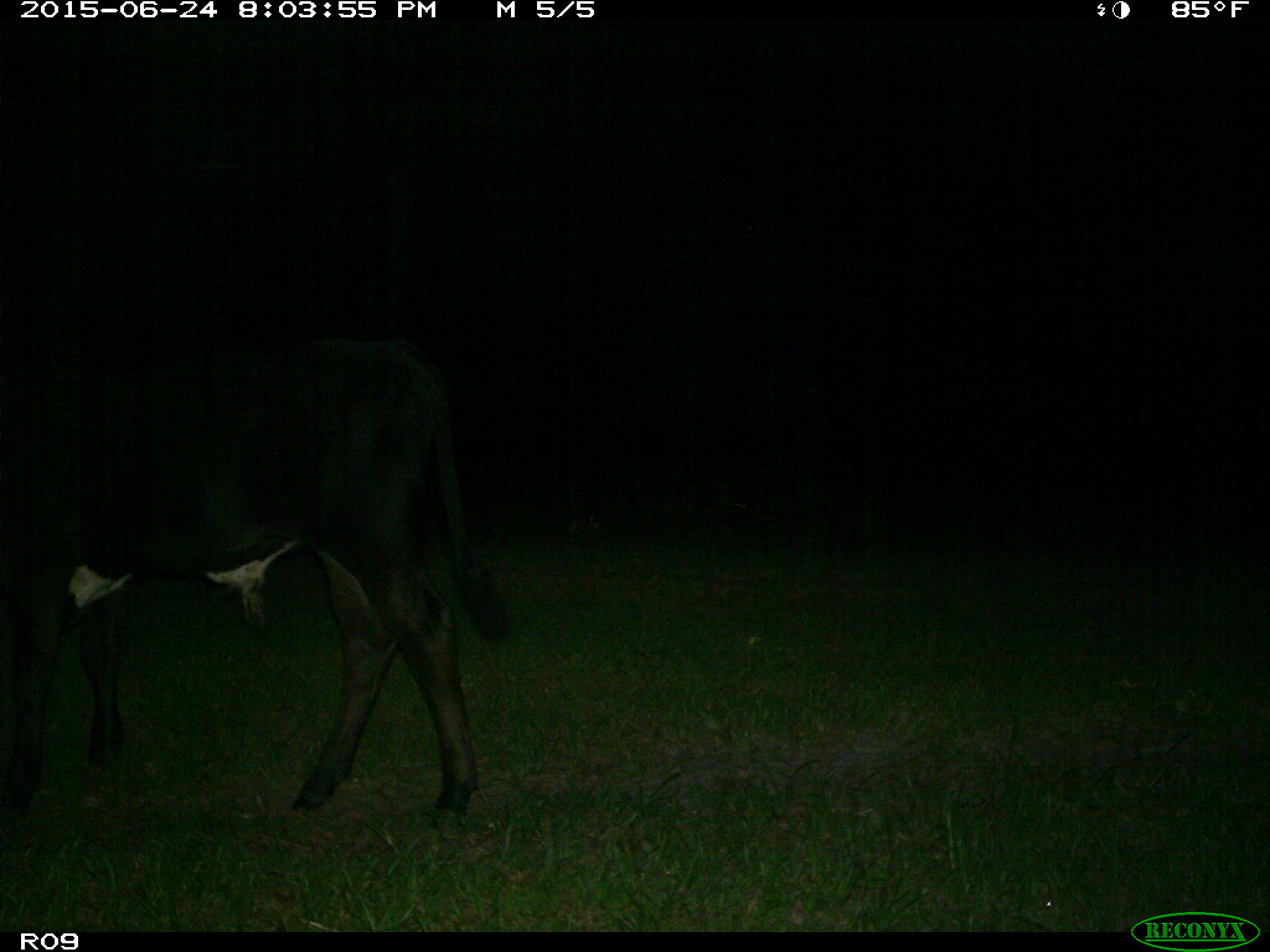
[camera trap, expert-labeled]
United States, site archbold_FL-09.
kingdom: Animalia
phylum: Chordata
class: Mammalia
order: Artiodactyla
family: Bovidae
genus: Bos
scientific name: Bos taurus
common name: domestic cow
Bos taurus (domestic cow).